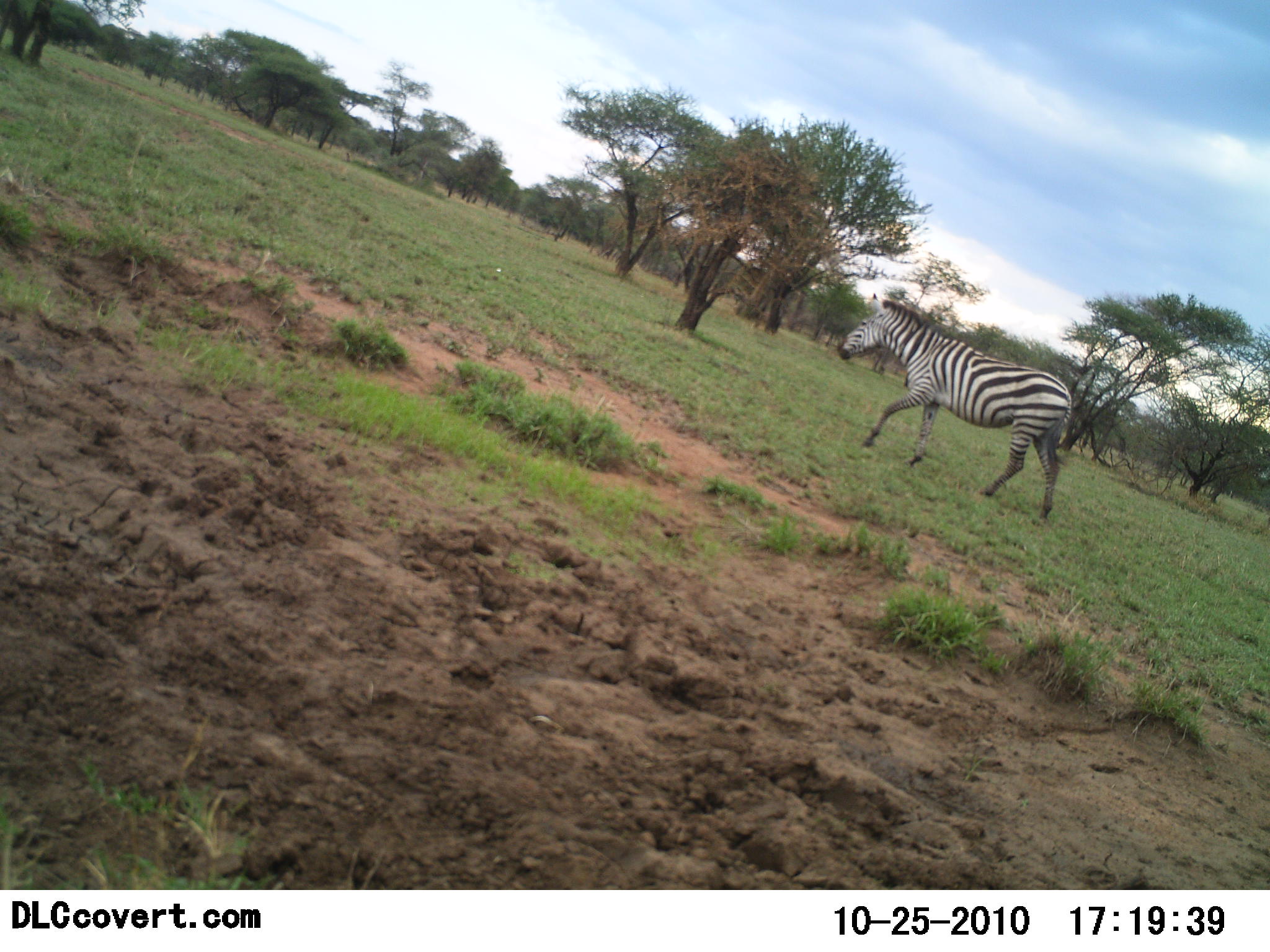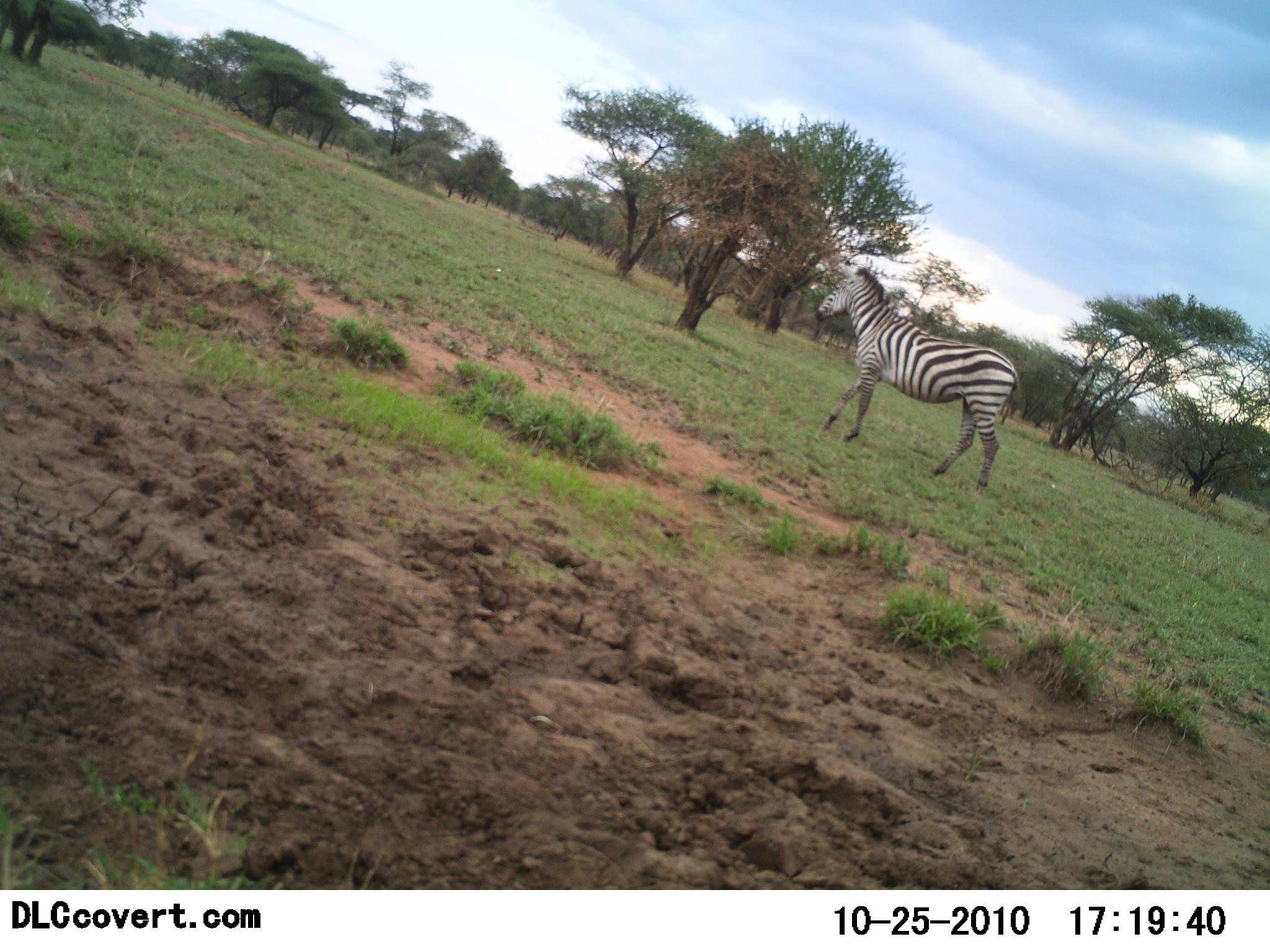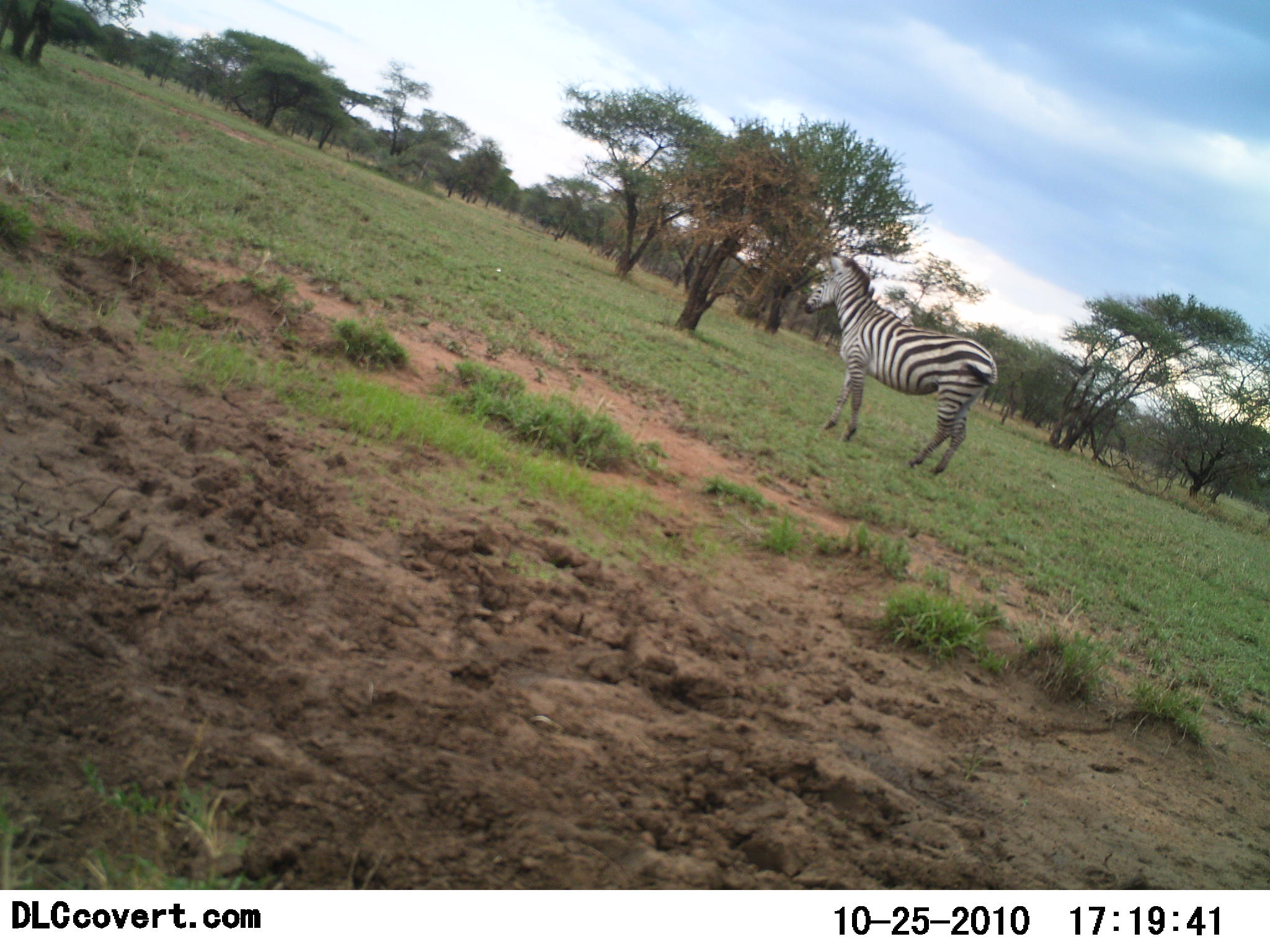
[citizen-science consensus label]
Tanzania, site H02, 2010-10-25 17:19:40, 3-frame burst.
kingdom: Animalia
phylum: Chordata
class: Mammalia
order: Perissodactyla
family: Equidae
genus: Equus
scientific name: Equus quagga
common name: plains zebra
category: zebra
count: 1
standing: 15%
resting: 0%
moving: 85%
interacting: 0%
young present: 0%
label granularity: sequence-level